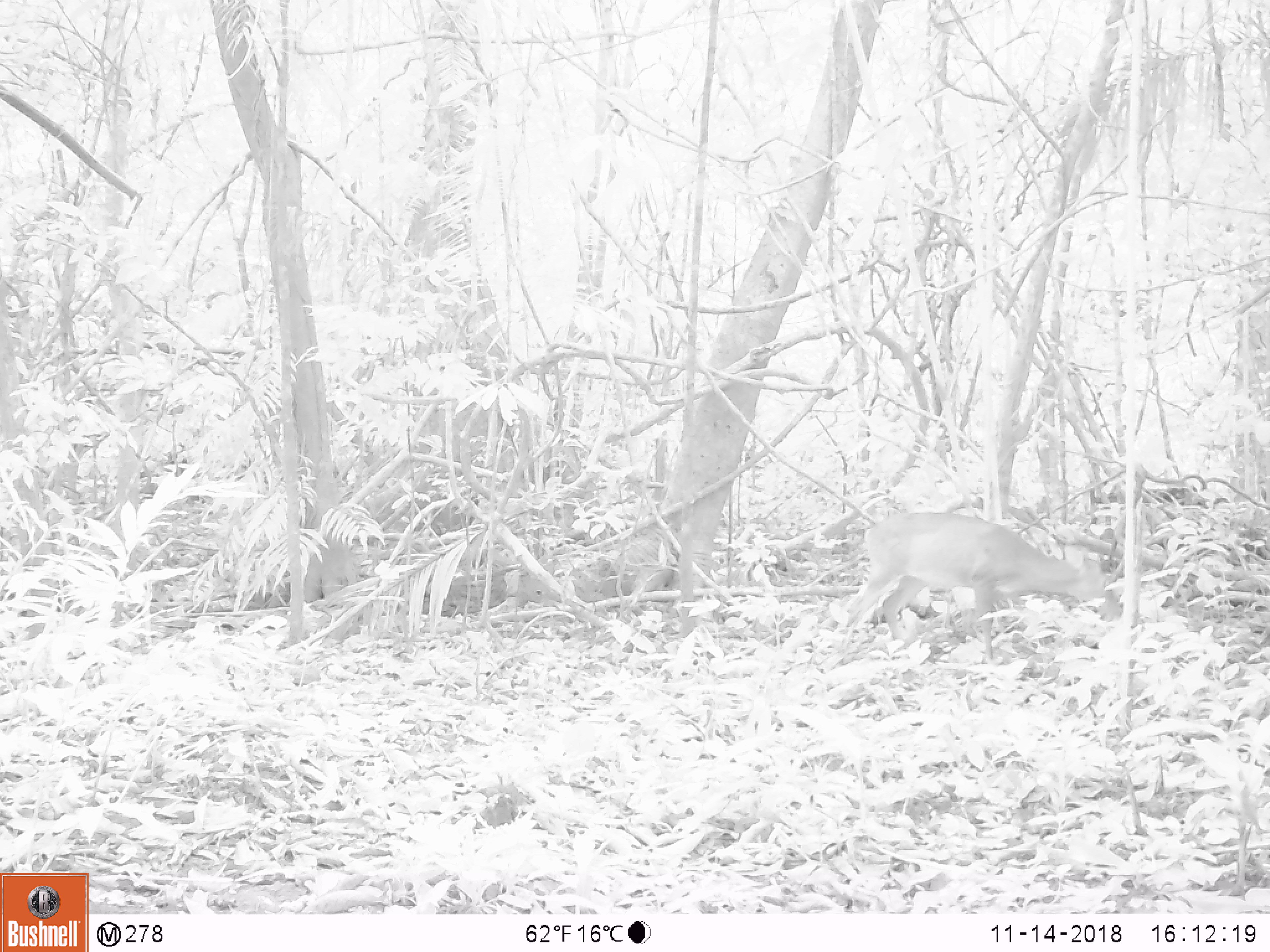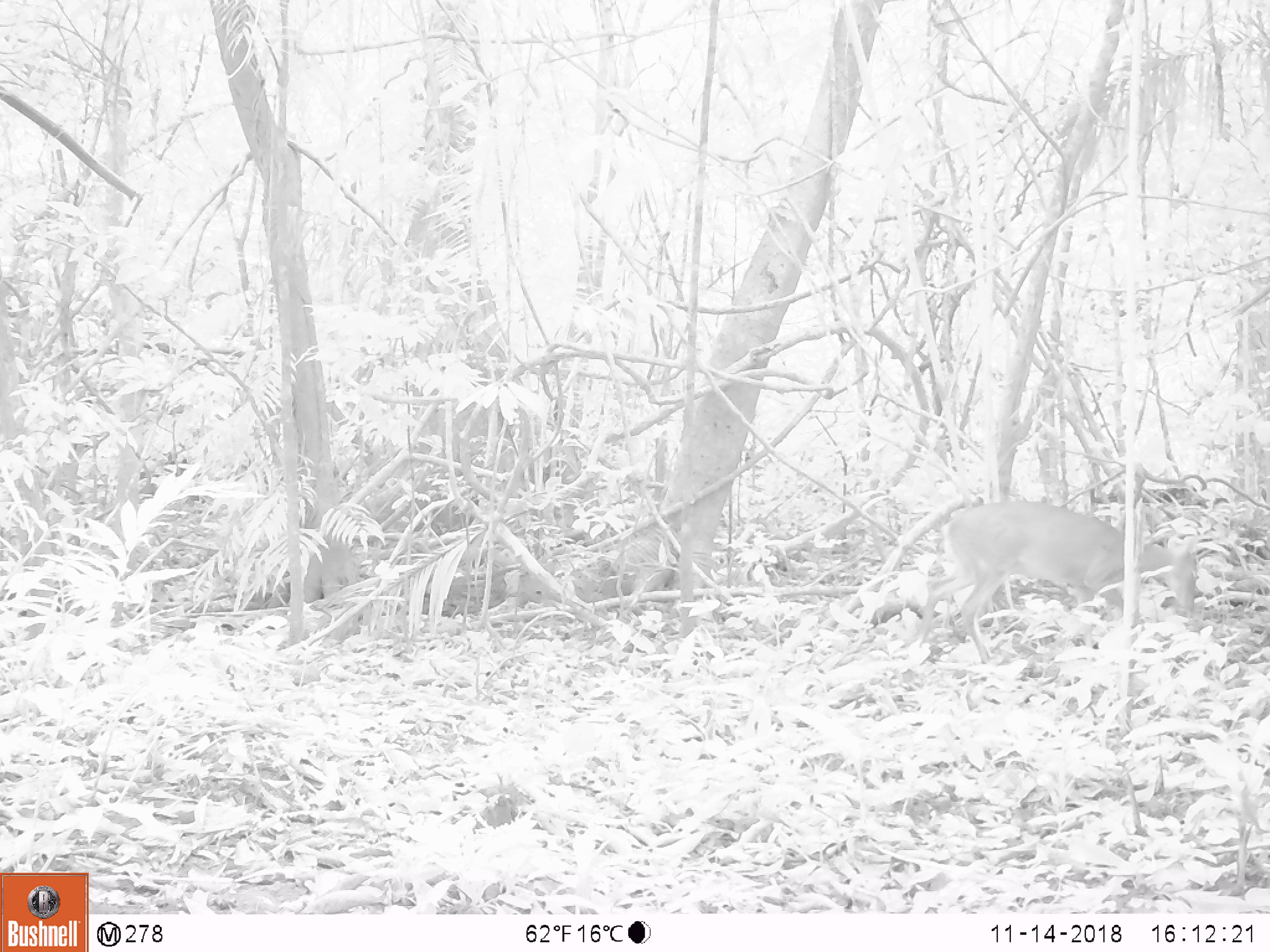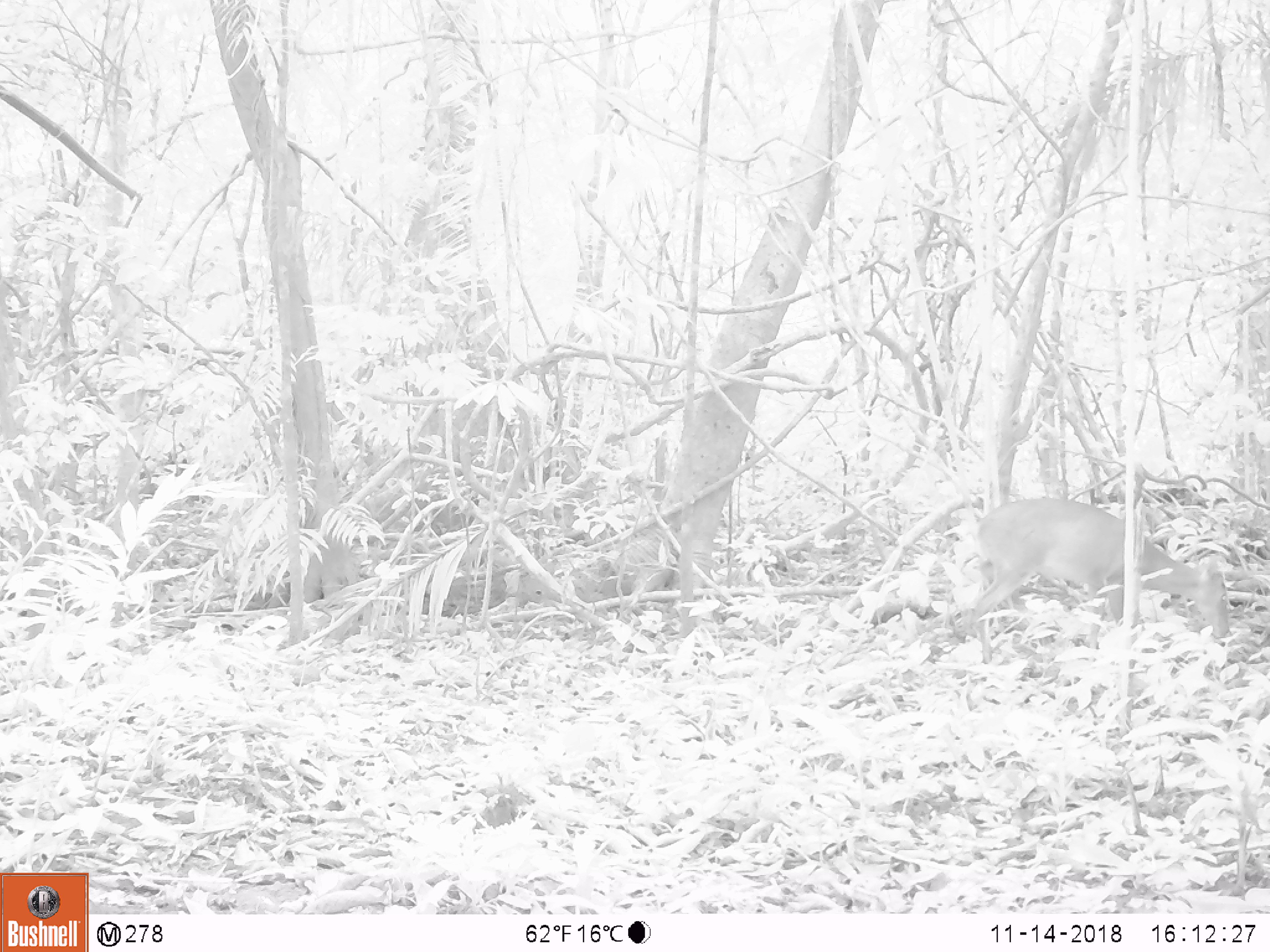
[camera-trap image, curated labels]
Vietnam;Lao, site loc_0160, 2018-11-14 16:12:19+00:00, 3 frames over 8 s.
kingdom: Animalia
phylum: Chordata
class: Mammalia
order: Artiodactyla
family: Cervidae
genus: Muntiacus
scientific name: Muntiacus vuquangensis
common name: large-antlered muntjac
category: large antlered muntjac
Large antlered muntjac (large-antlered muntjac) (Muntiacus vuquangensis). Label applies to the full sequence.